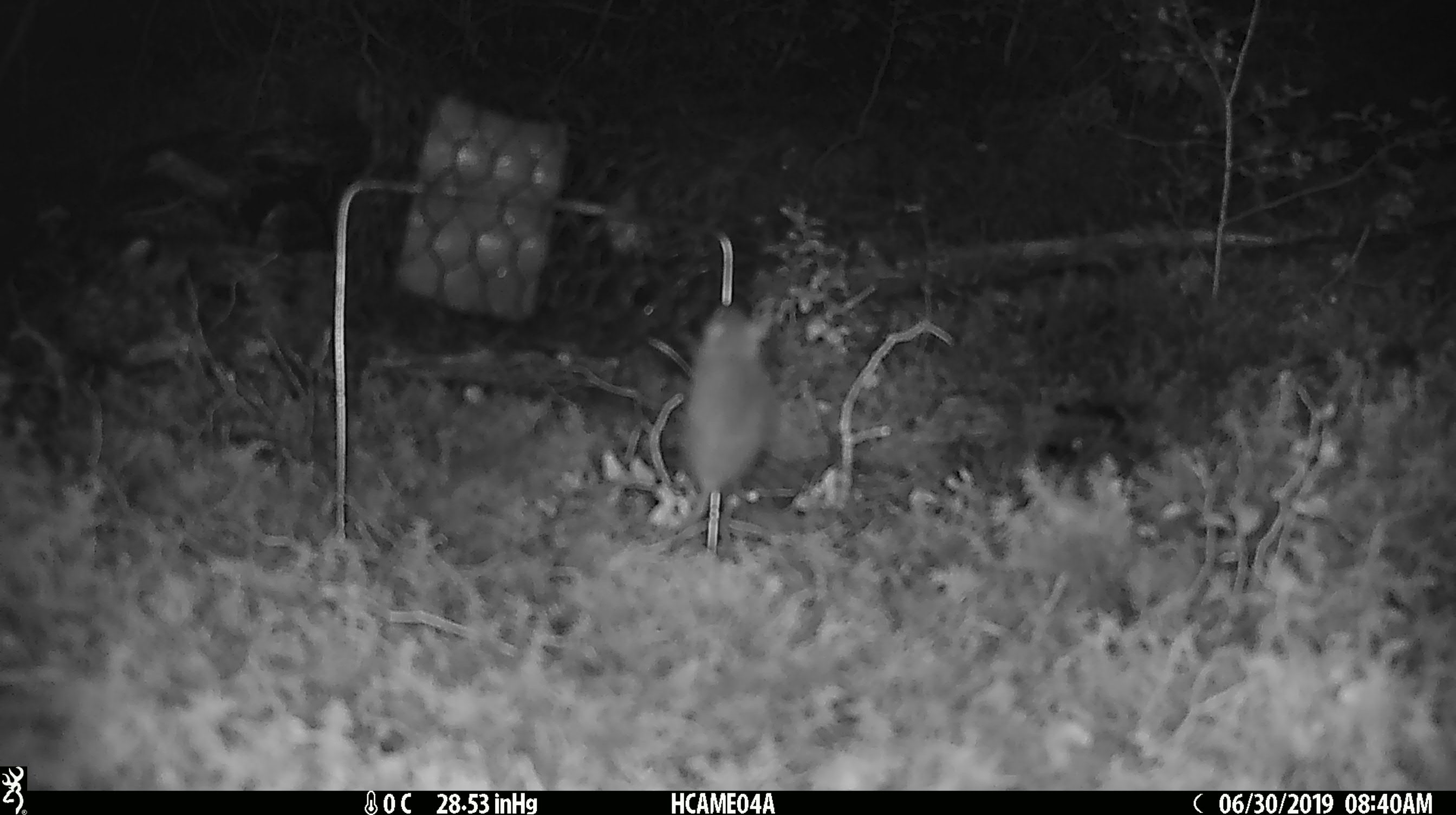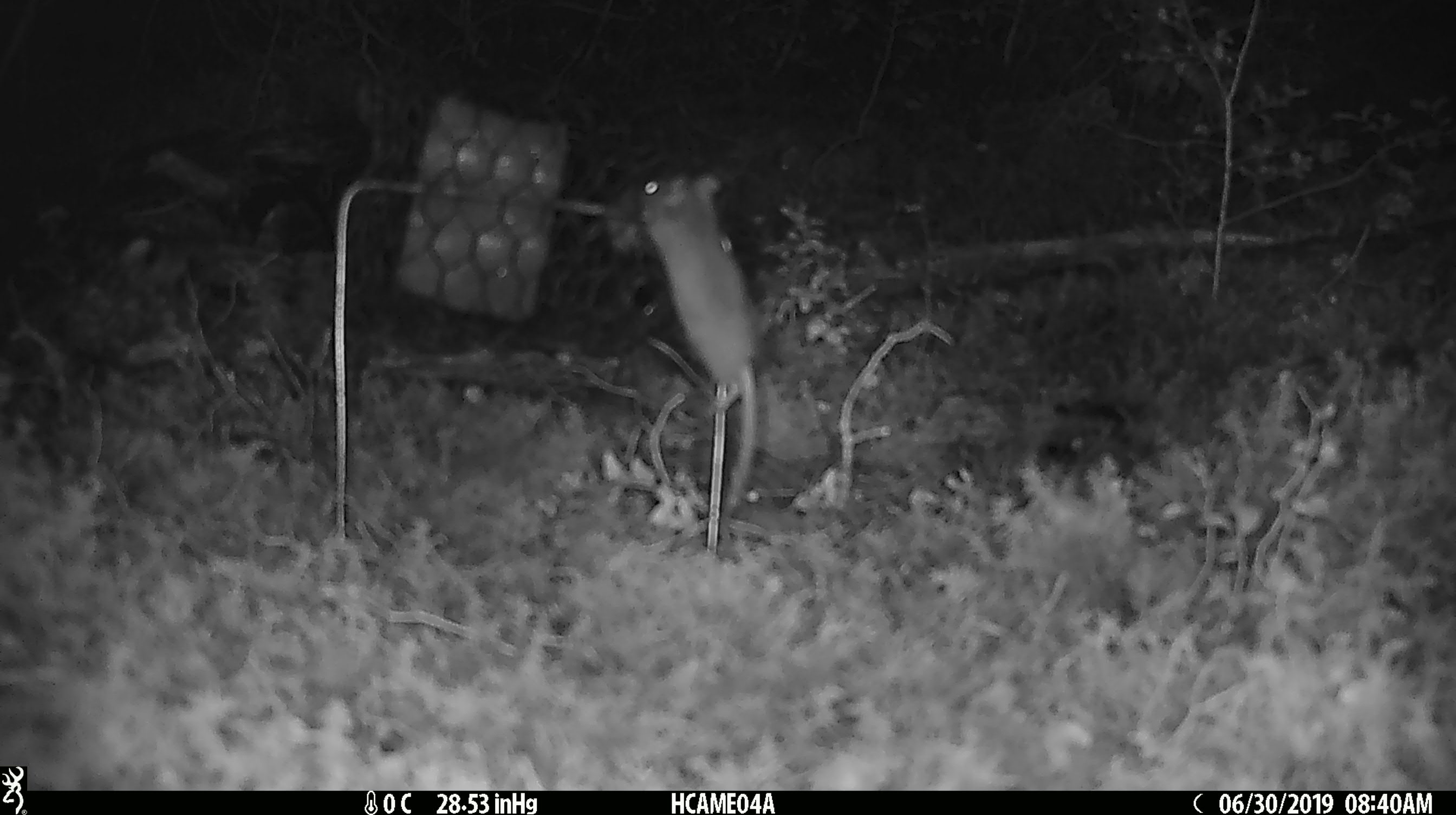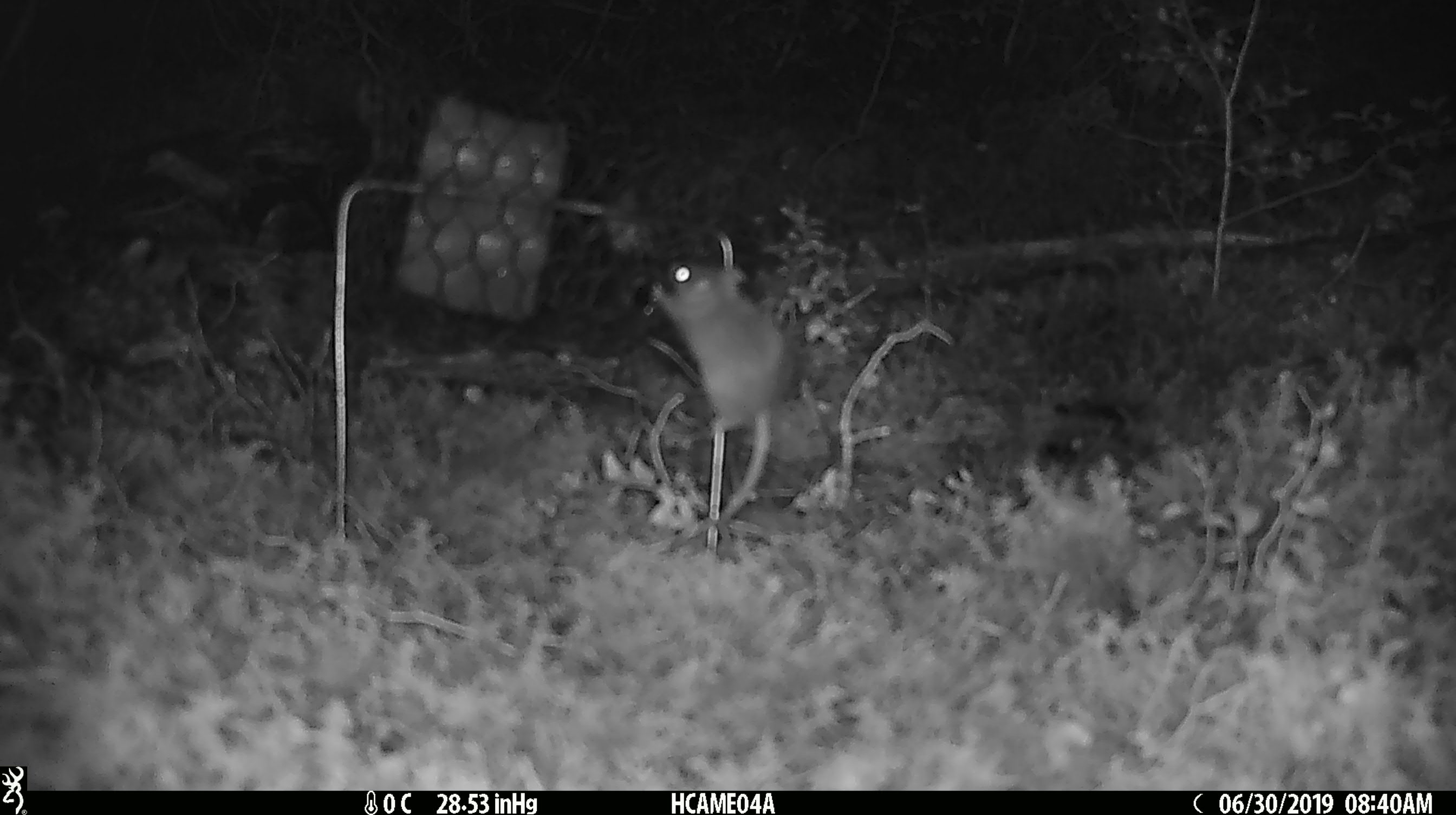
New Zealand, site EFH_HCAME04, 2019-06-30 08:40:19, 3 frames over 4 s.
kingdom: Animalia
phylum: Chordata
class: Mammalia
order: Rodentia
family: Muridae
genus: Mus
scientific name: Mus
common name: mouse